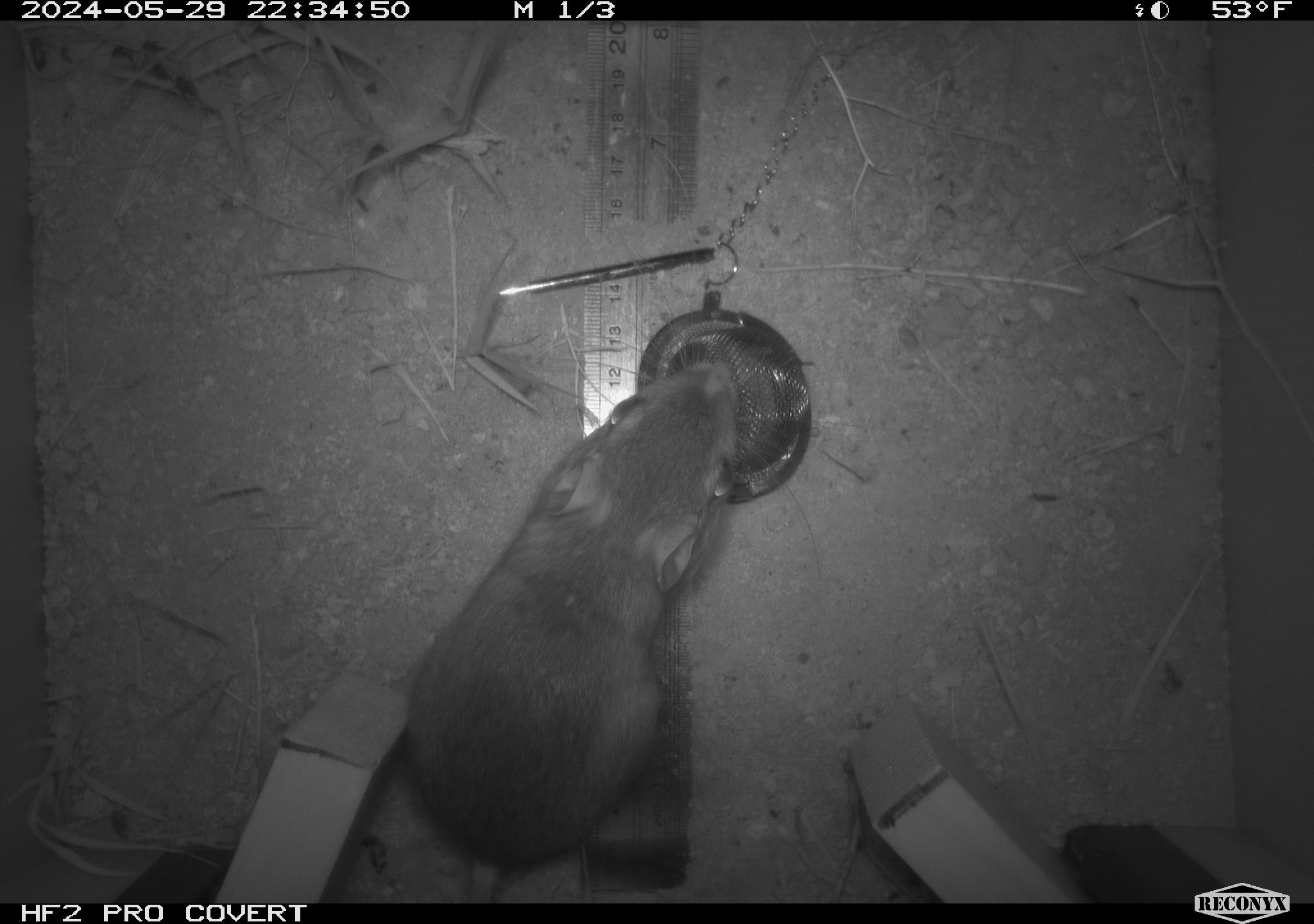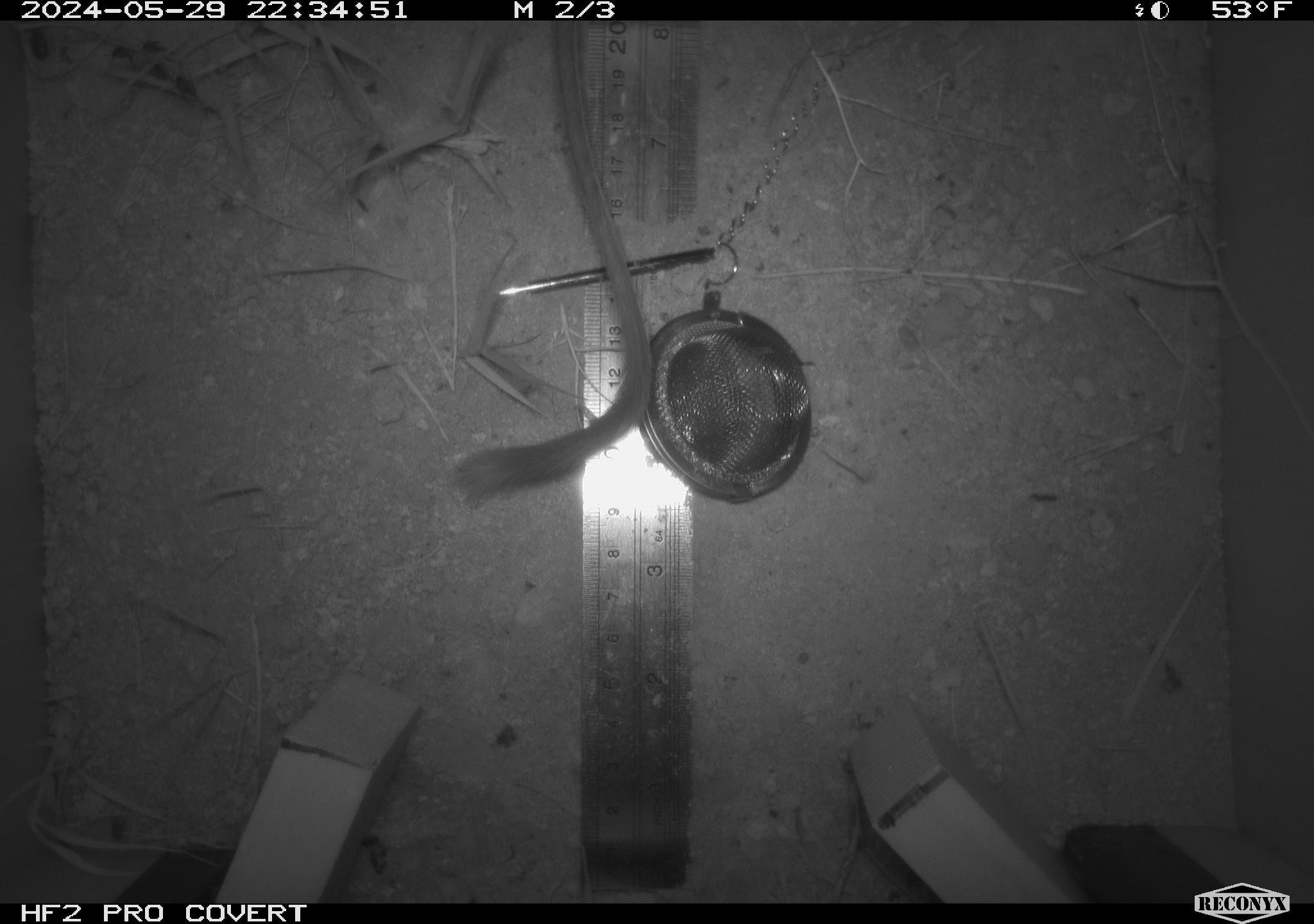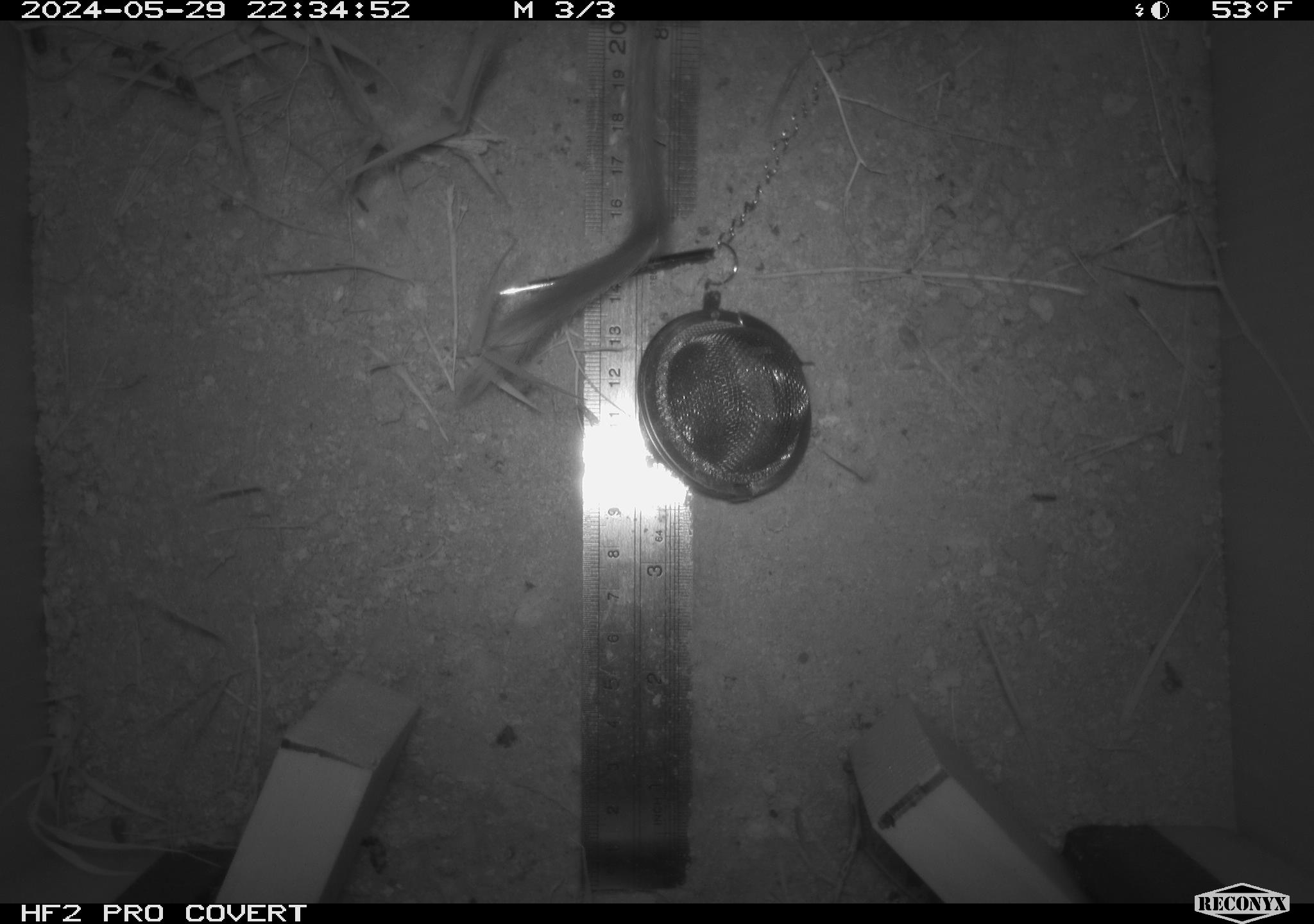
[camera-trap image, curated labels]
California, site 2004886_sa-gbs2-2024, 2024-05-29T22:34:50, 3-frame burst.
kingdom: Animalia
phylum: Chordata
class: Mammalia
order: Rodentia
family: Heteromyidae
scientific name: Heteromyidae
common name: kangaroo rats and pocket mice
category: heteromyidae family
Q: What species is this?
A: Heteromyidae family (kangaroo rats and pocket mice) (Heteromyidae).